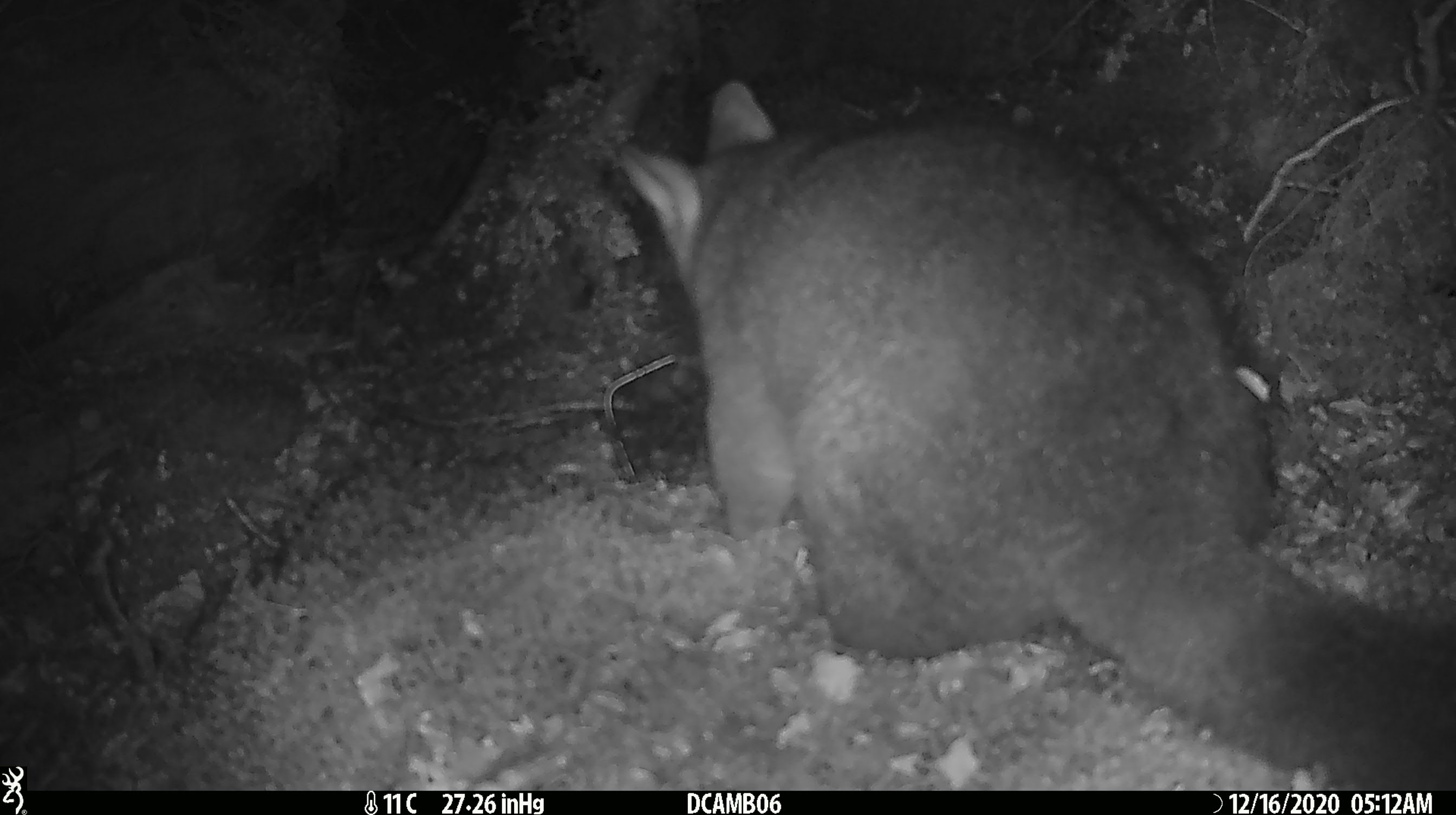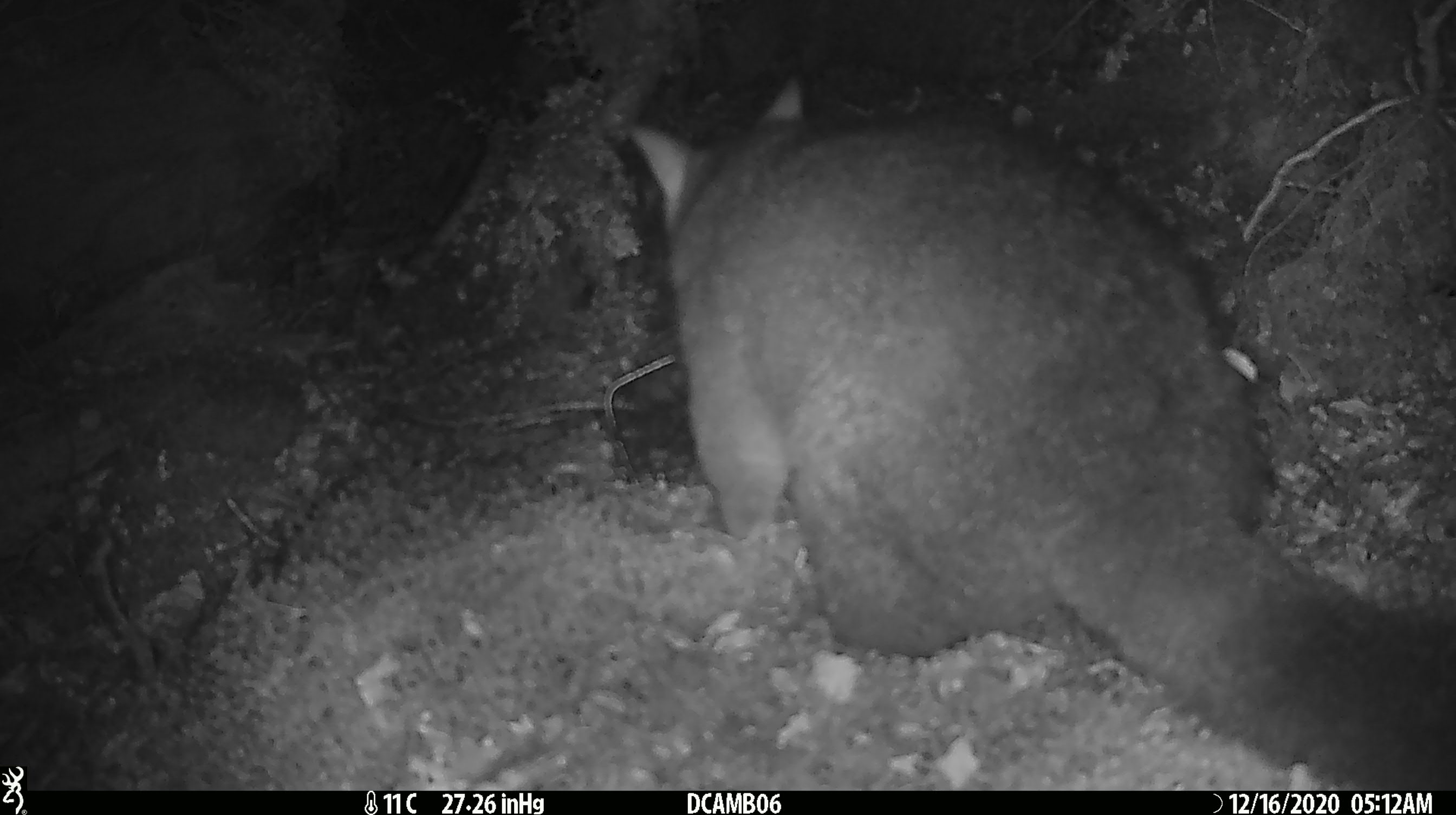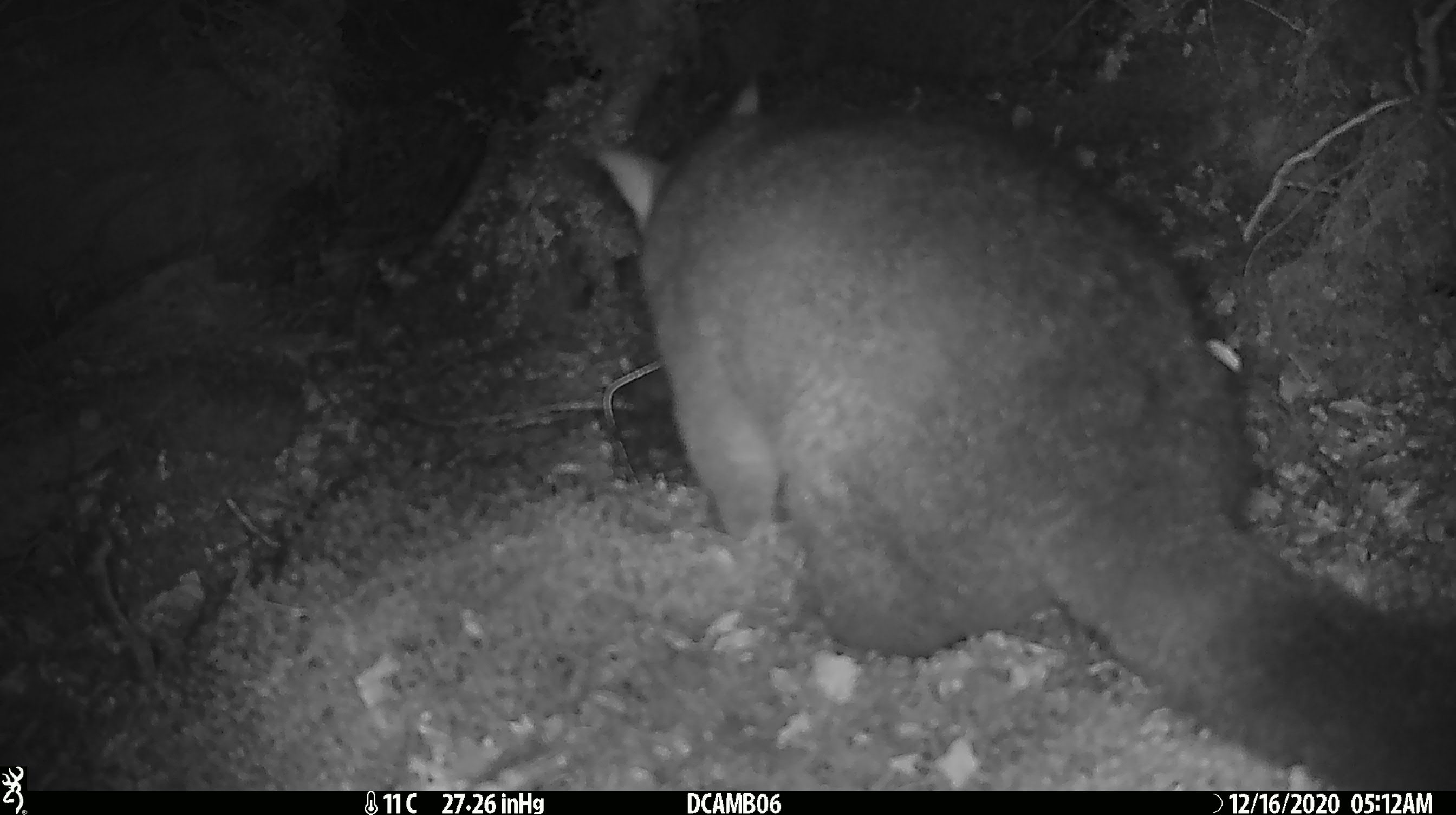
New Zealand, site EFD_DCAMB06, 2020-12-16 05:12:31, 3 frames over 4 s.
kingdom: Animalia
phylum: Chordata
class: Mammalia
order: Diprotodontia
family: Phalangeridae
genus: Trichosurus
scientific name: Trichosurus vulpecula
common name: common brushtail possum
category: possum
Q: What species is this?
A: Possum (common brushtail possum) (Trichosurus vulpecula).